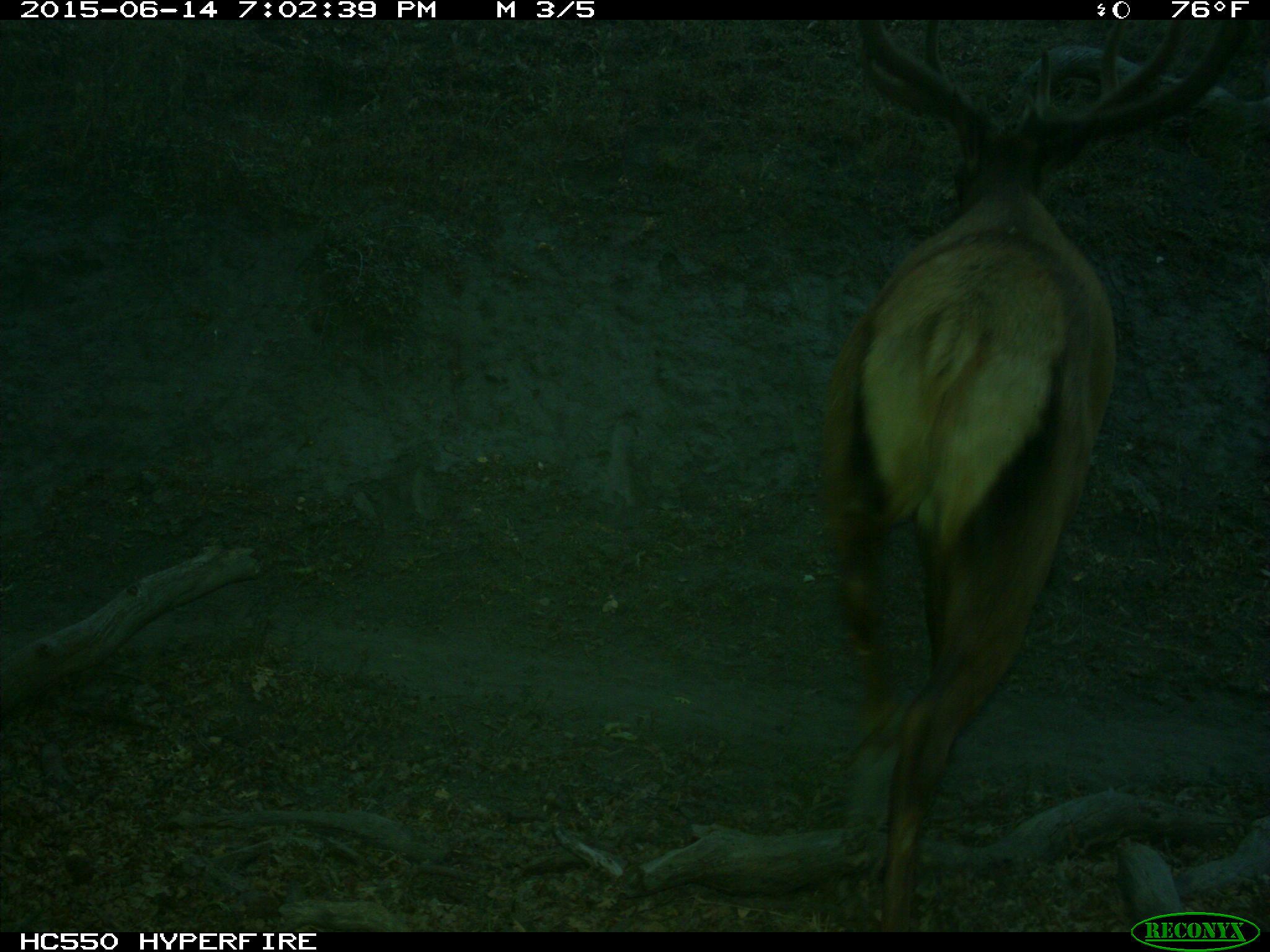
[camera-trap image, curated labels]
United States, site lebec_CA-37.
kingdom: Animalia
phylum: Chordata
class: Mammalia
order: Artiodactyla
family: Cervidae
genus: Cervus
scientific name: Cervus canadensis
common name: elk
Cervus canadensis (elk).